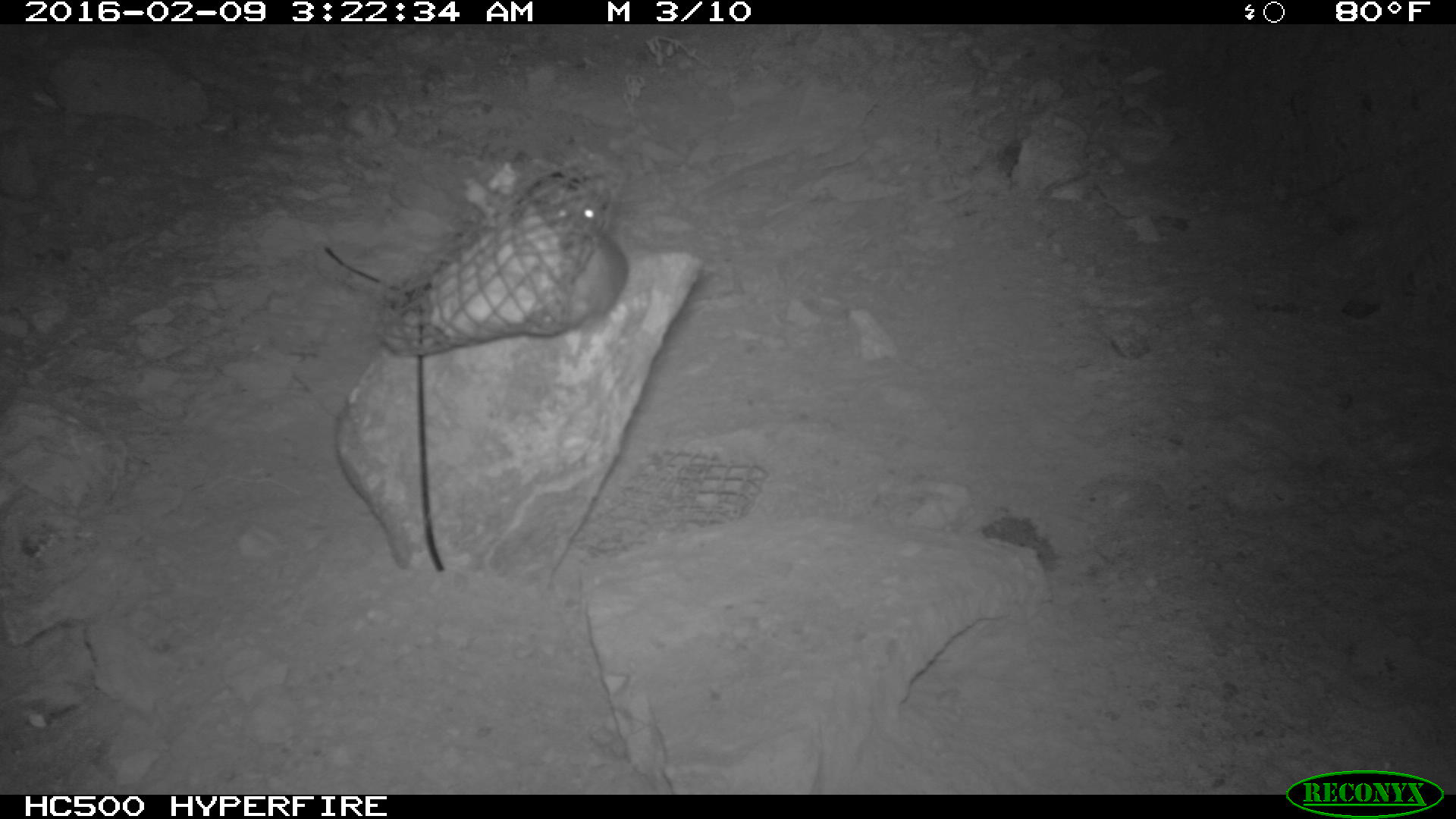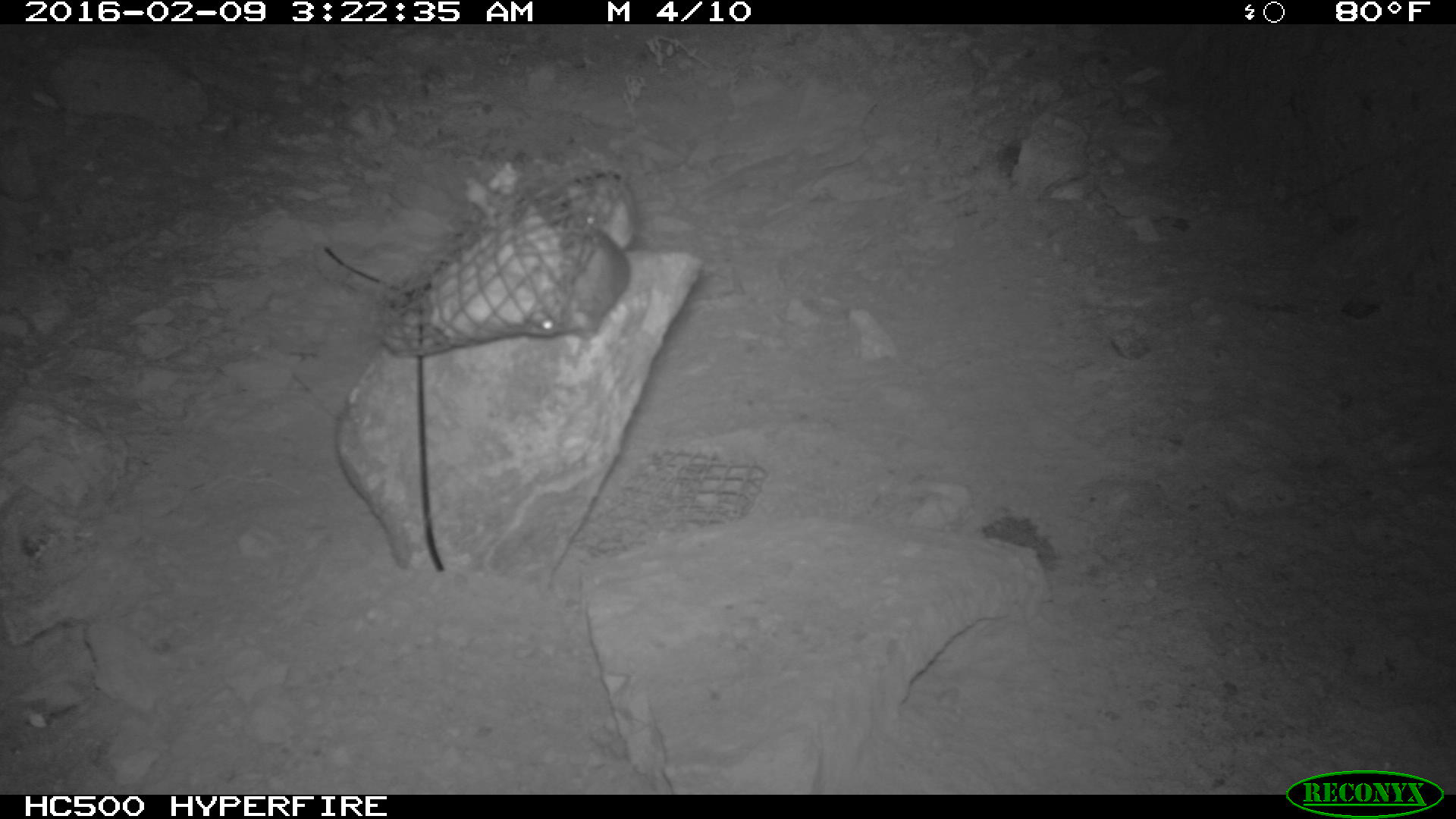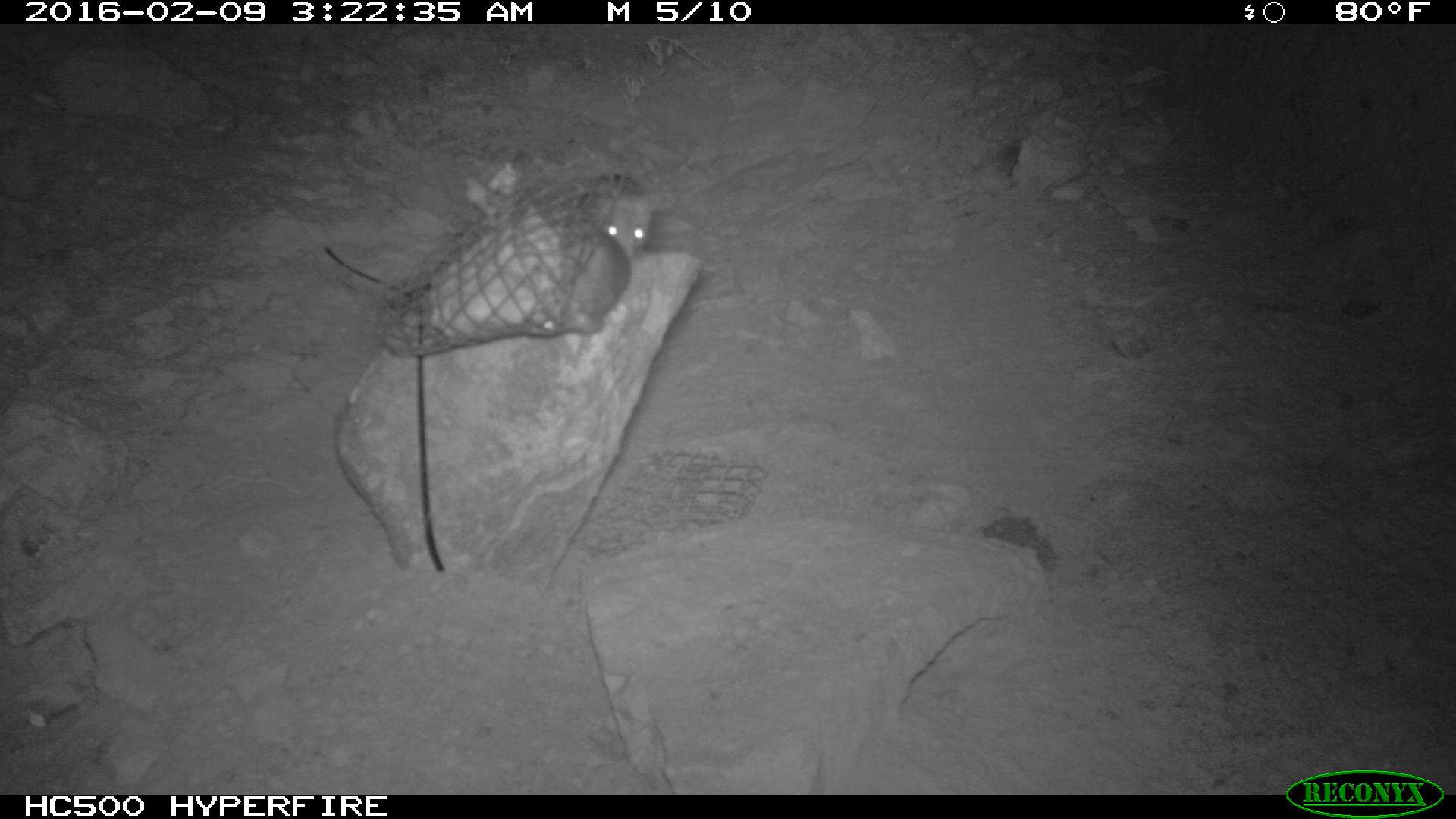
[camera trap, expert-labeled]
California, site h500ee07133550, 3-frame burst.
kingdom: Animalia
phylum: Chordata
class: Mammalia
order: Rodentia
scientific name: Rodentia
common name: rodent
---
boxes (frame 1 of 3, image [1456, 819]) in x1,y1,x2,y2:
rodent: 550,189,629,362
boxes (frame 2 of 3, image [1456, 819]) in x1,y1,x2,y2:
rodent: 522,218,628,345; 564,167,639,251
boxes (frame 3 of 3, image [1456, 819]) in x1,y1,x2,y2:
rodent: 526,210,627,333; 570,174,649,261